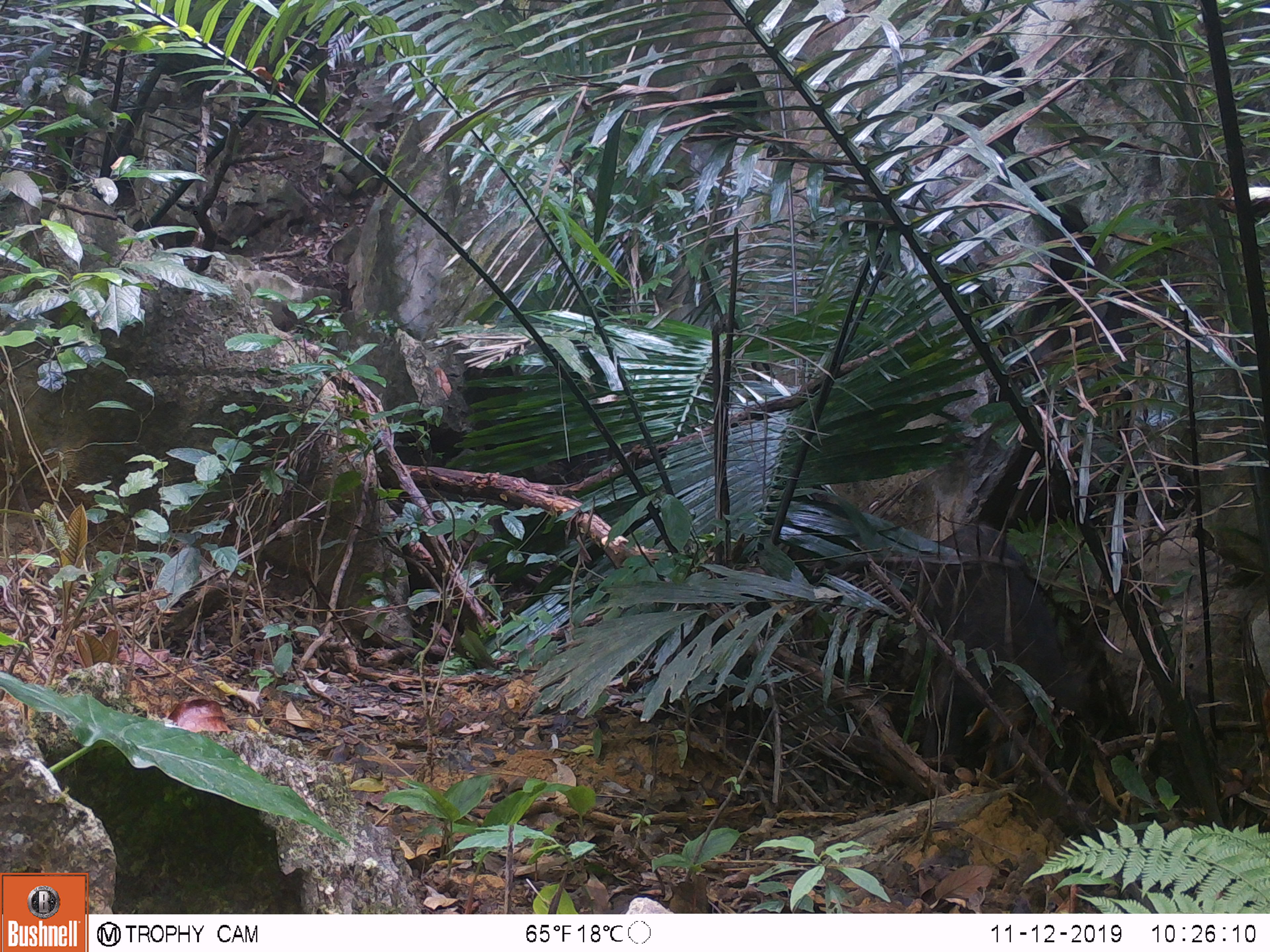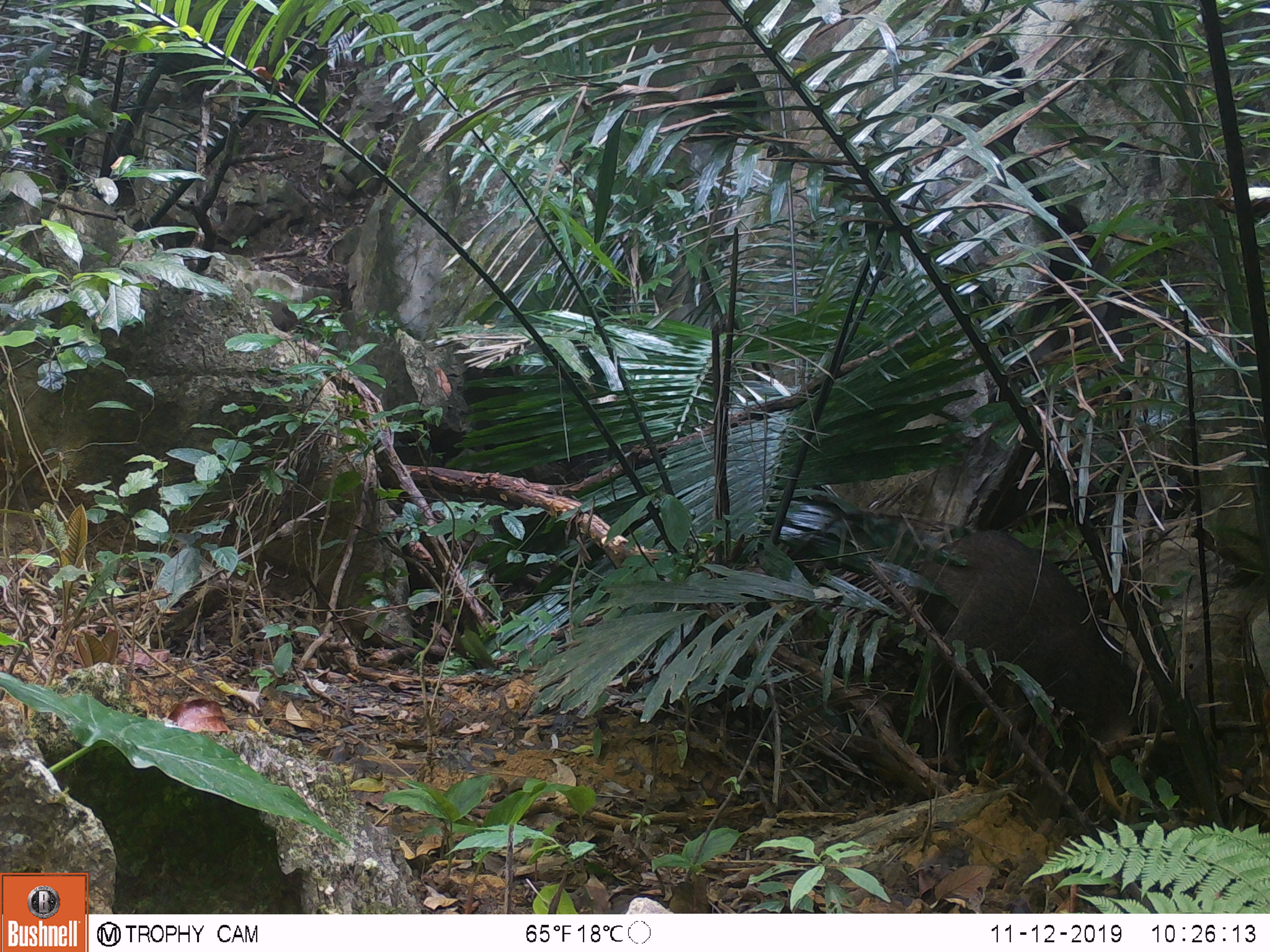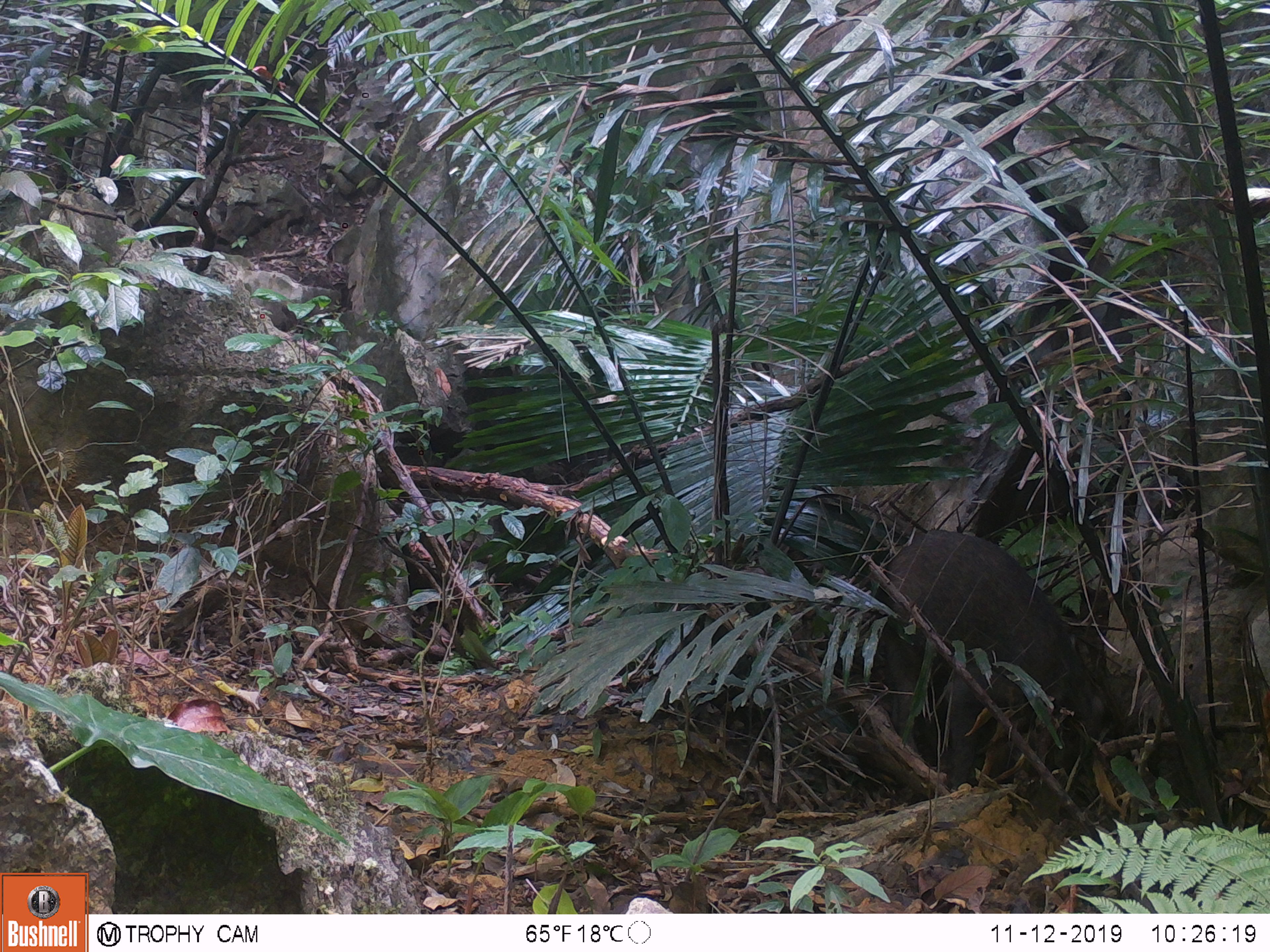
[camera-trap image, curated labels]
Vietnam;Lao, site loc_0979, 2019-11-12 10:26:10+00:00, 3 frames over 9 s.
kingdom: Animalia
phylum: Chordata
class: Mammalia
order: Artiodactyla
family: Suidae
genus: Sus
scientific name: Sus scrofa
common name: eurasian wild pig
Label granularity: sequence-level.